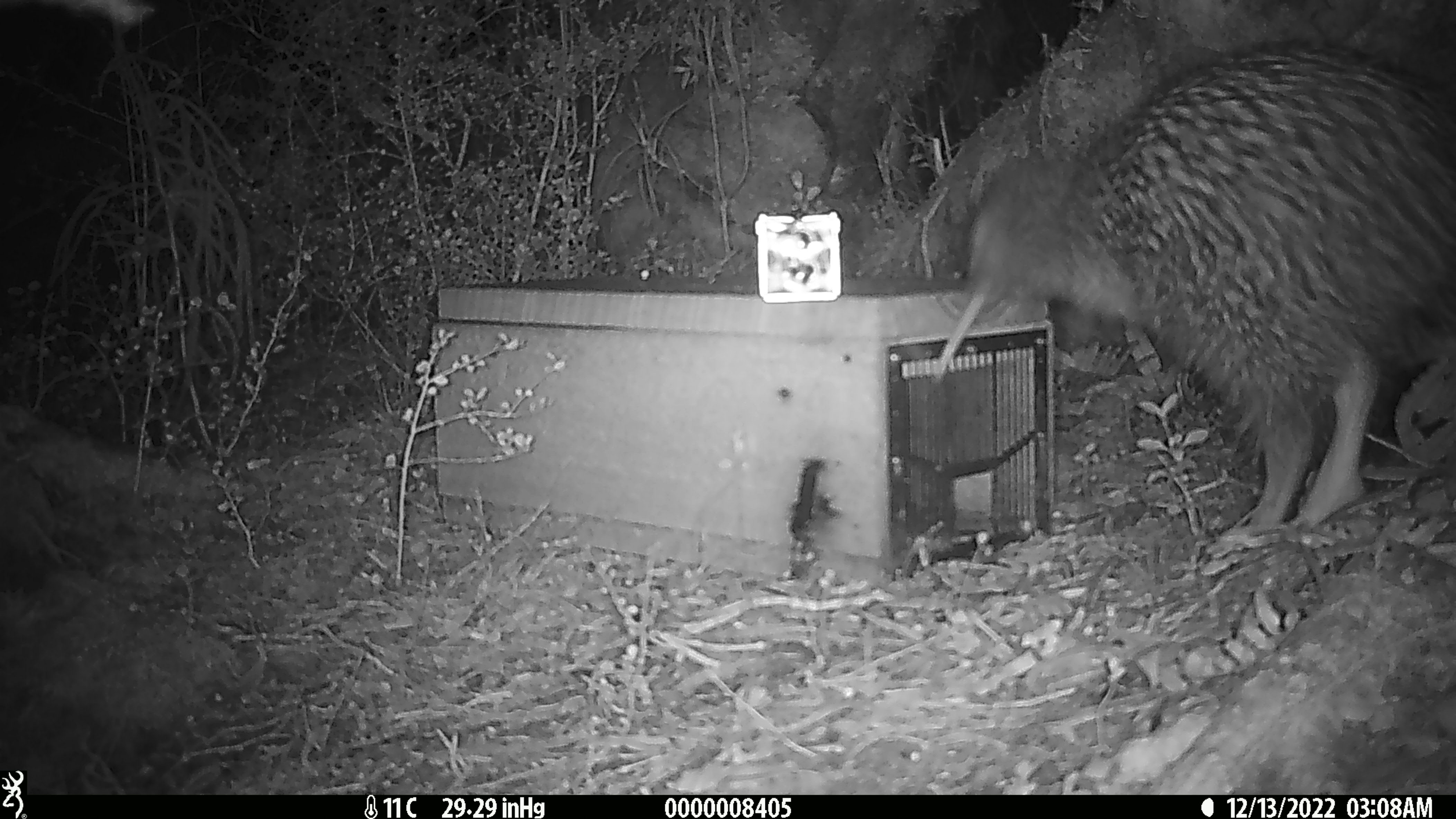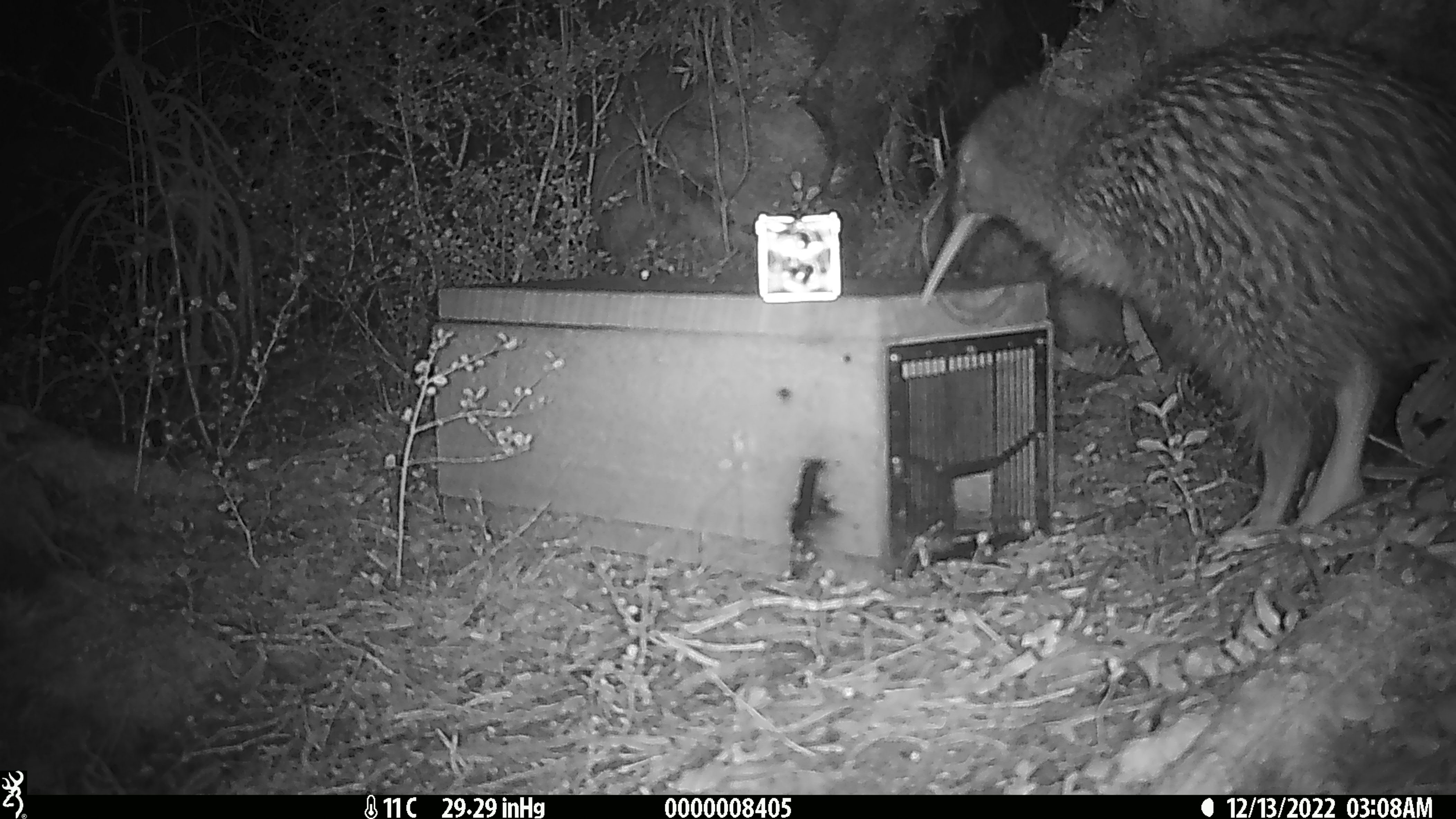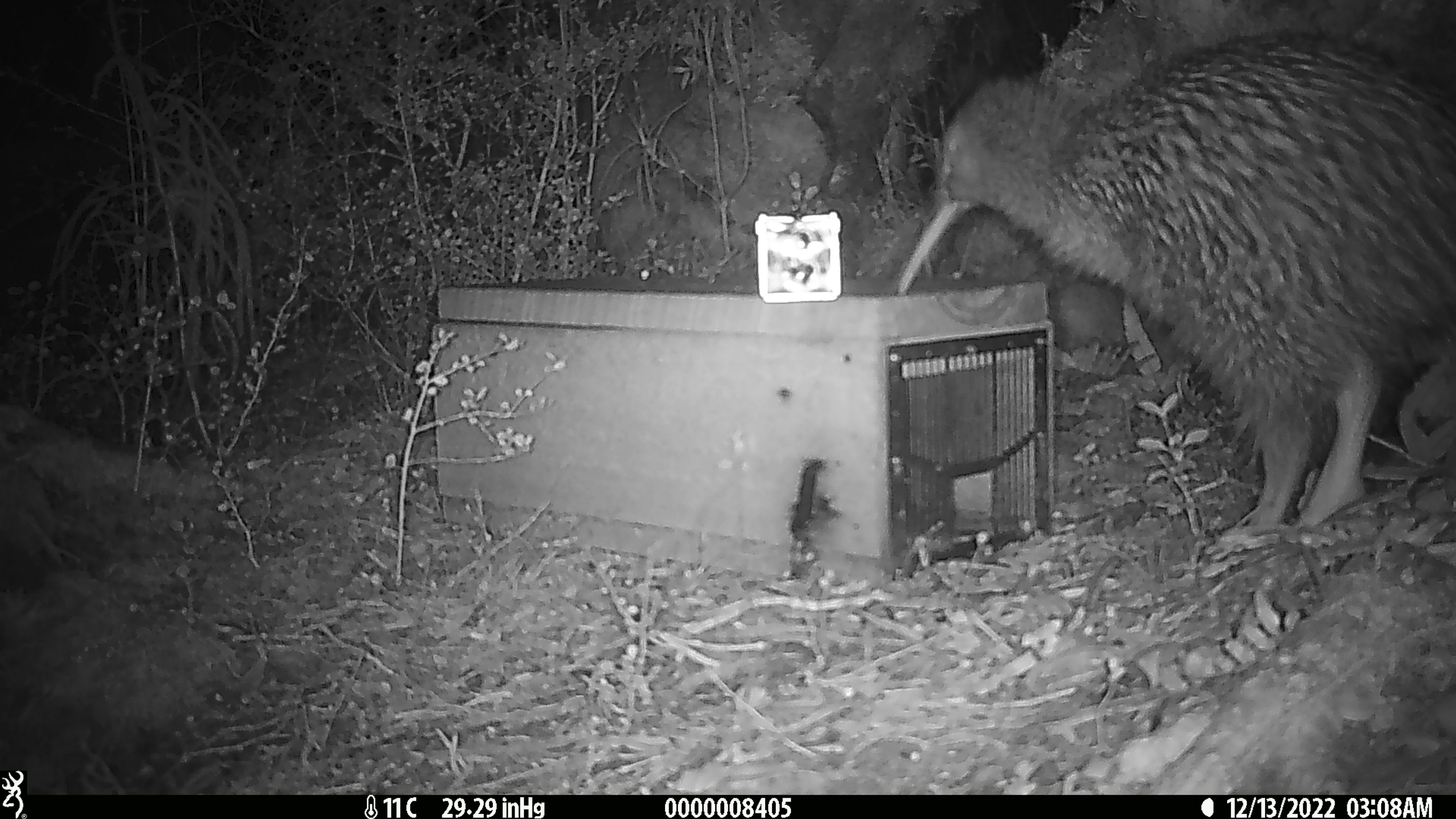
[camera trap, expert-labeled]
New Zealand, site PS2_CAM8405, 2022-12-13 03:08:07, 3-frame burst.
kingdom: Animalia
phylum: Chordata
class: Aves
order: Apterygiformes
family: Apterygidae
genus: Apteryx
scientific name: Apteryx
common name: kiwi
Kiwi (Apteryx).